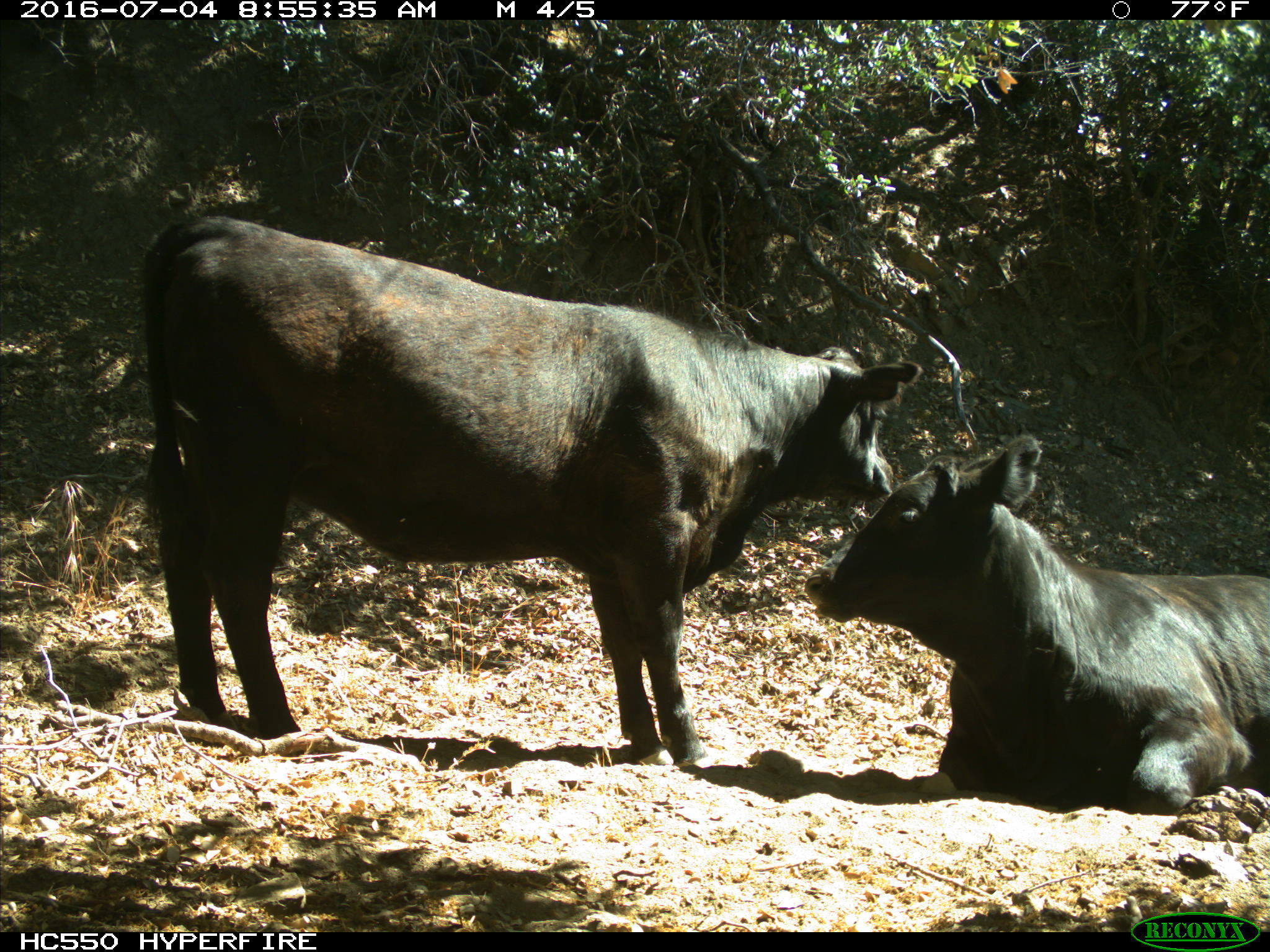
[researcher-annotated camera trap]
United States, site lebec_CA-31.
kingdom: Animalia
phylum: Chordata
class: Mammalia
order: Artiodactyla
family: Bovidae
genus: Bos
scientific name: Bos taurus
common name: domestic cow